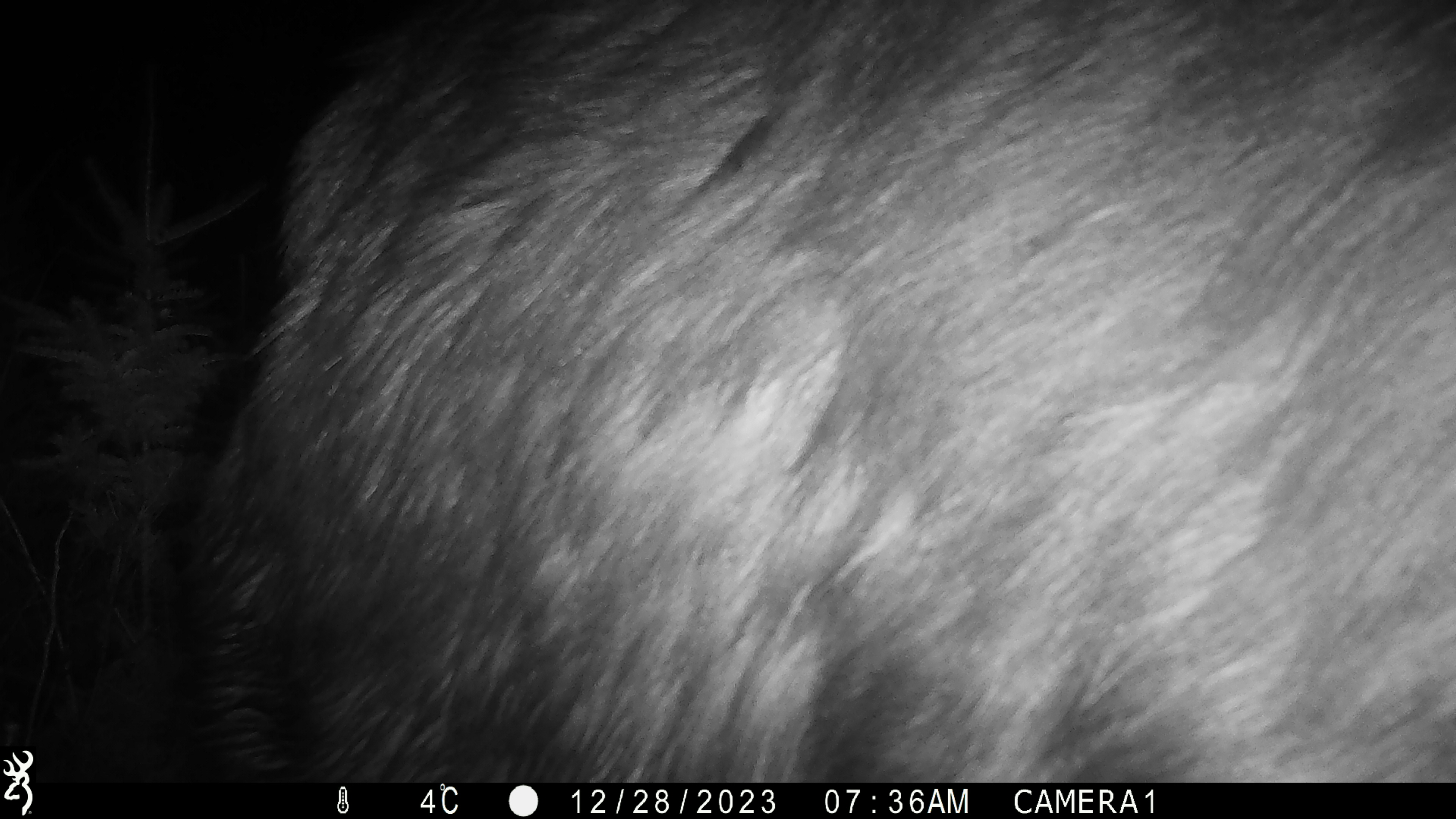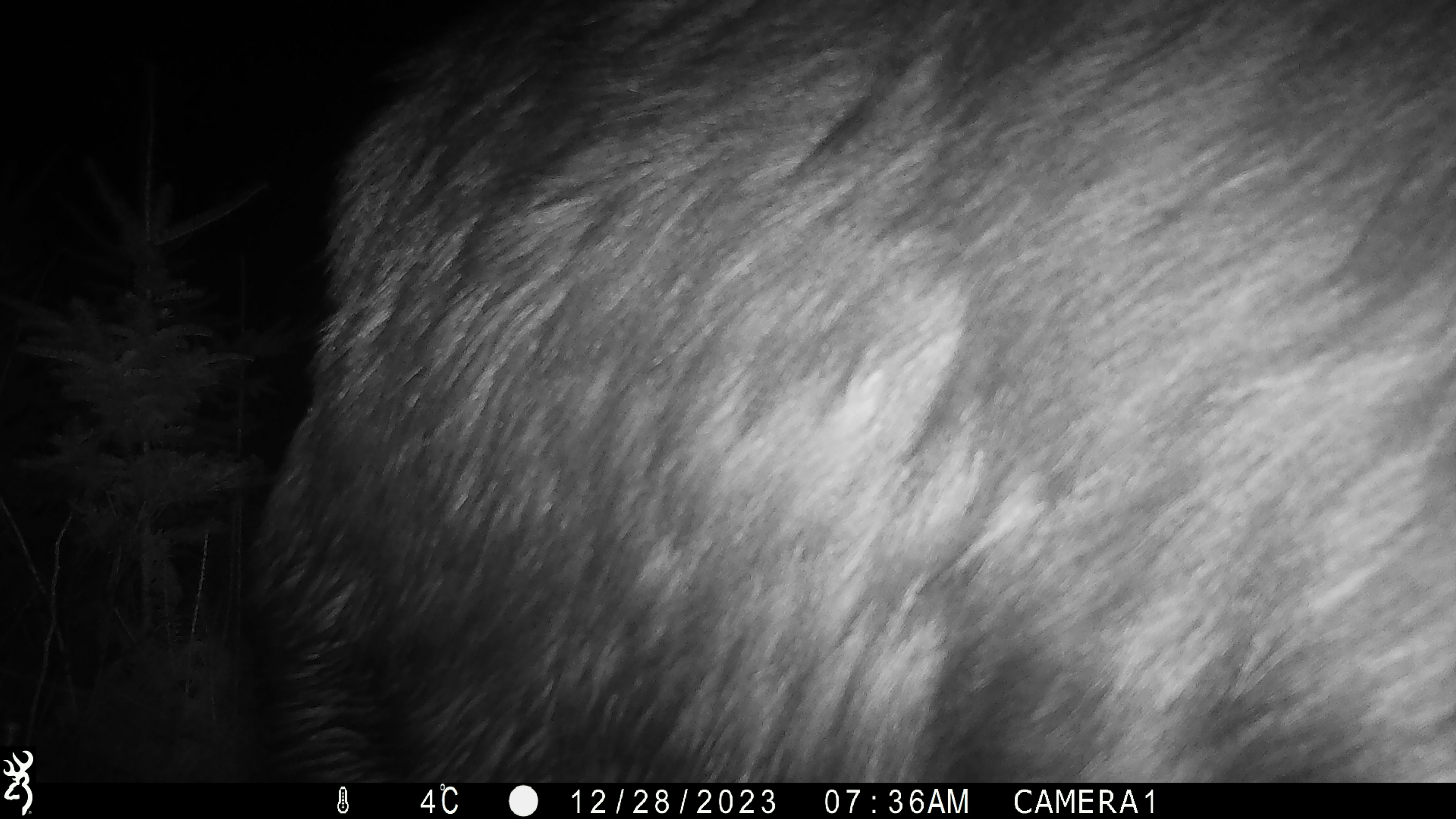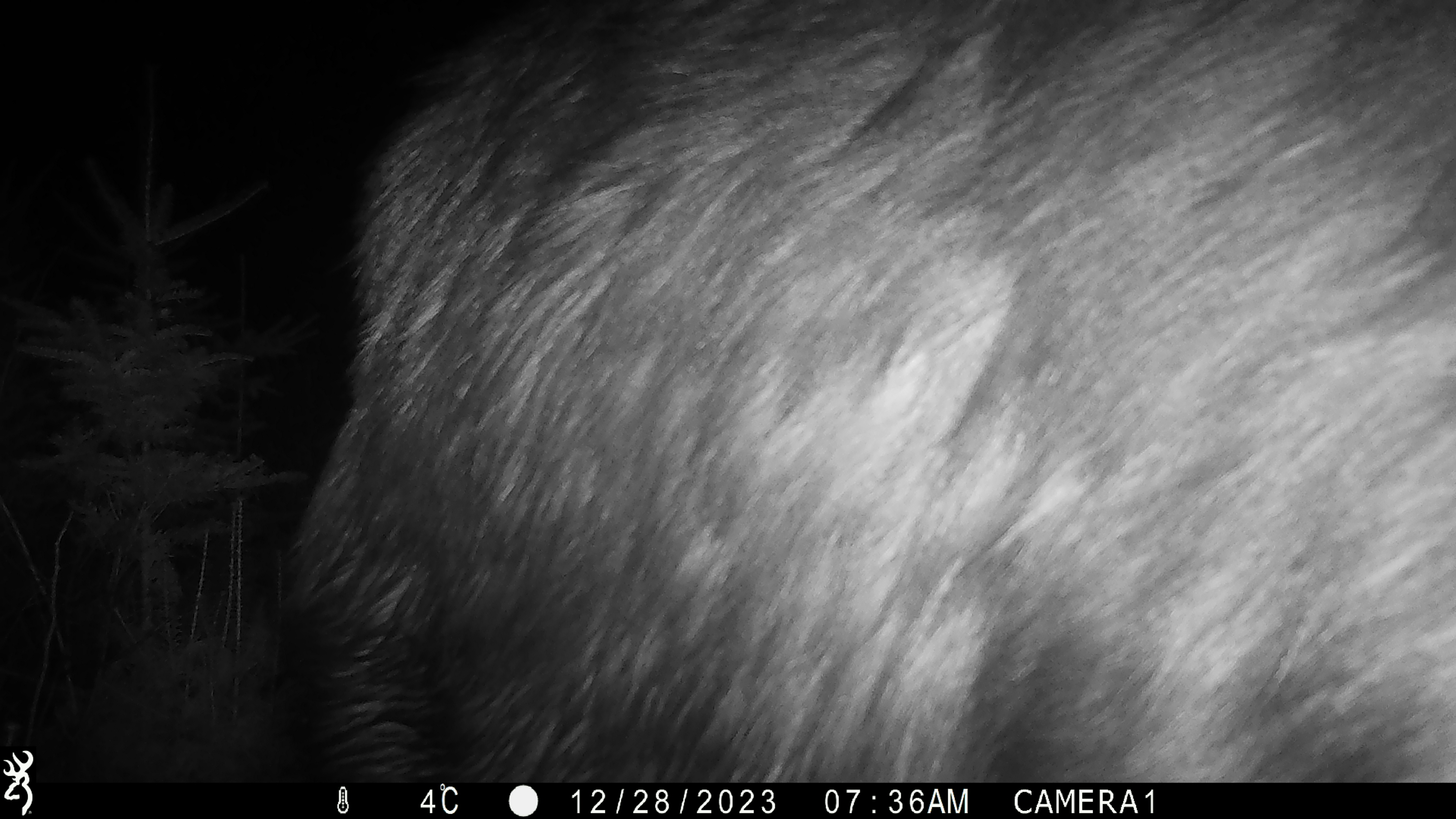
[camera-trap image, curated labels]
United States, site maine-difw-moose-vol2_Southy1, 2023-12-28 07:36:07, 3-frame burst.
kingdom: Animalia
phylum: Chordata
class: Mammalia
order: Artiodactyla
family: Cervidae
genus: Alces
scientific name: Alces alces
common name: moose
Moose (Alces alces).